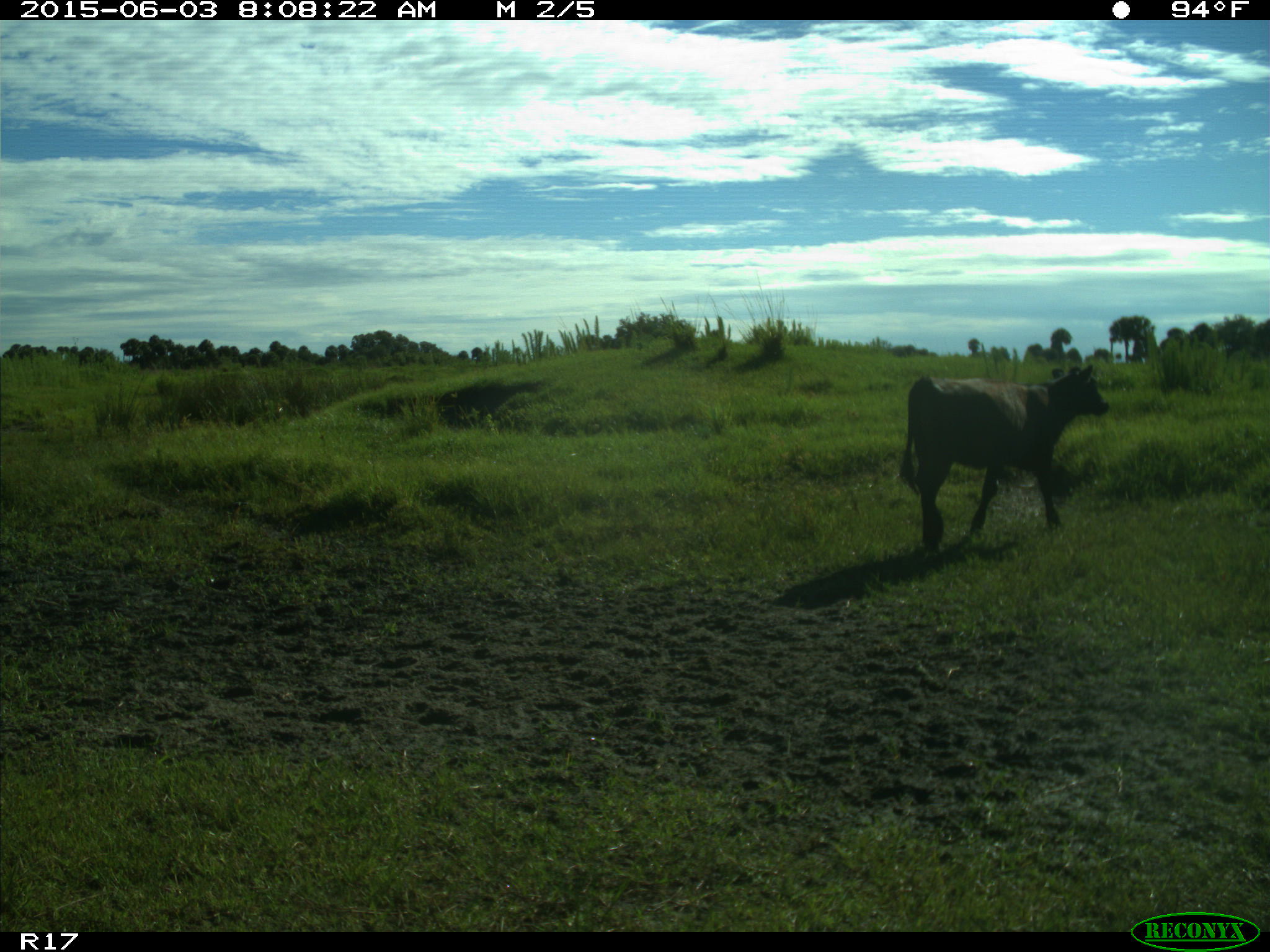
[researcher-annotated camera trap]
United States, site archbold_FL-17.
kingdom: Animalia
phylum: Chordata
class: Mammalia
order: Artiodactyla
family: Bovidae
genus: Bos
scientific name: Bos taurus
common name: domestic cow